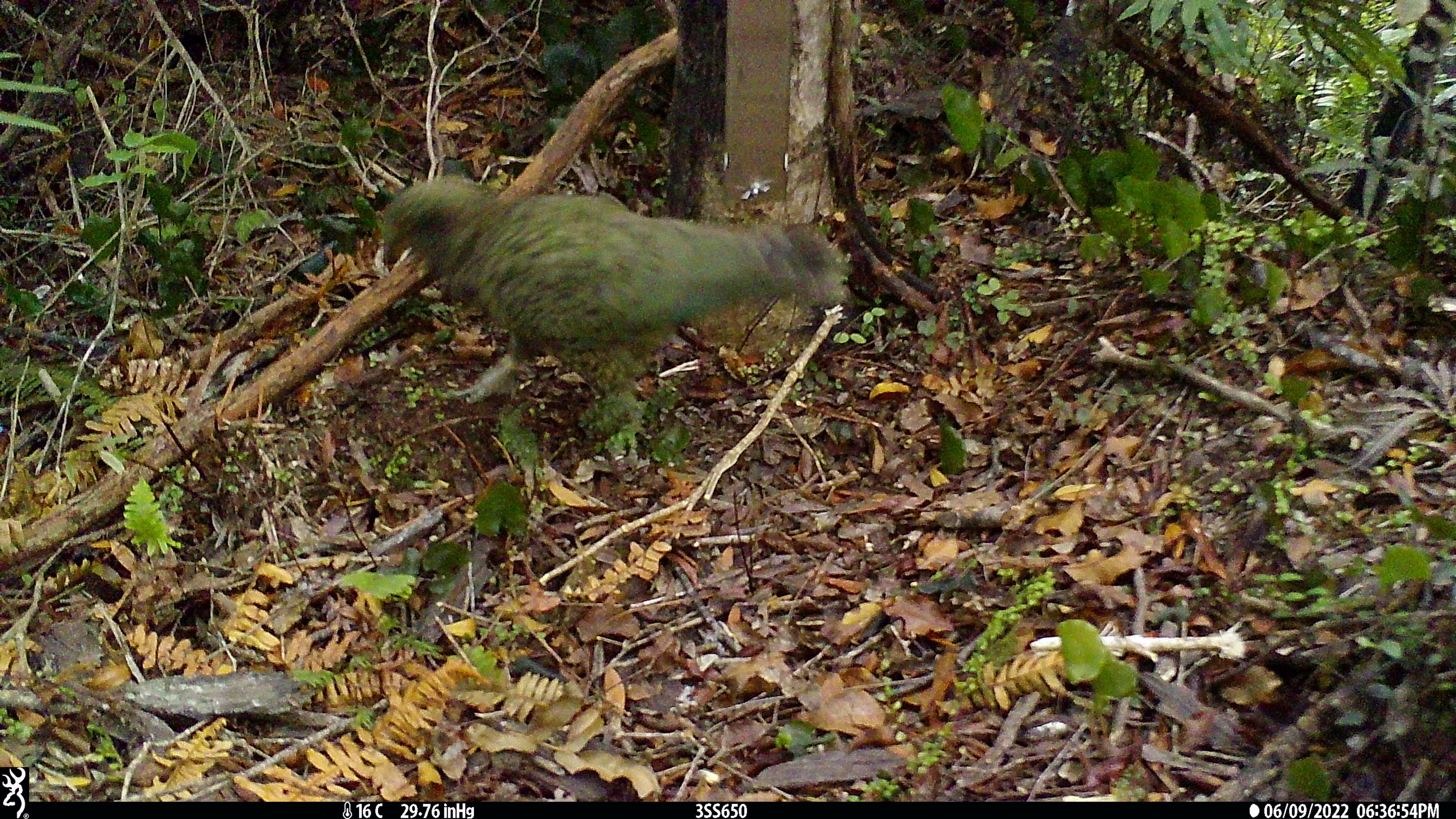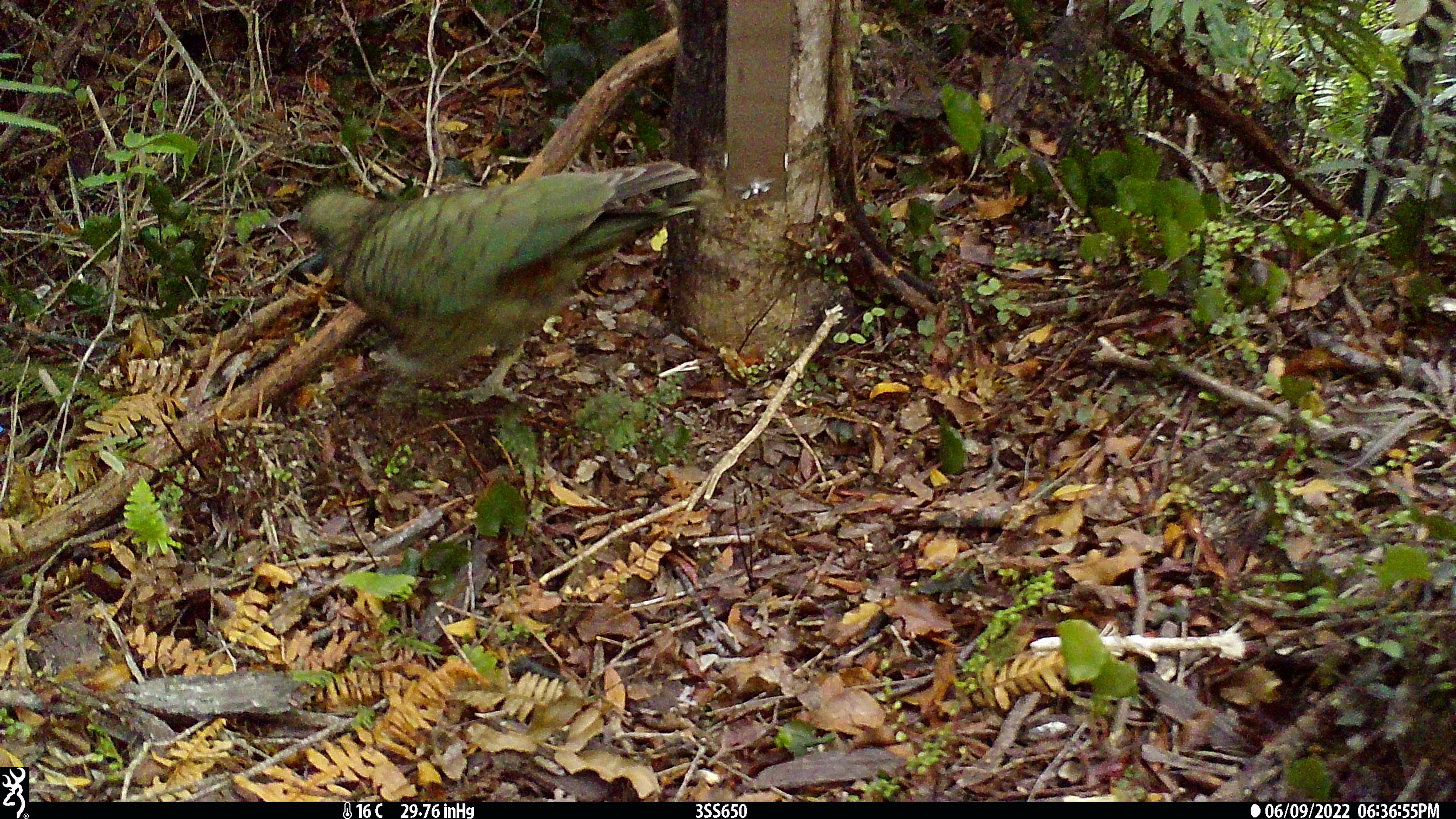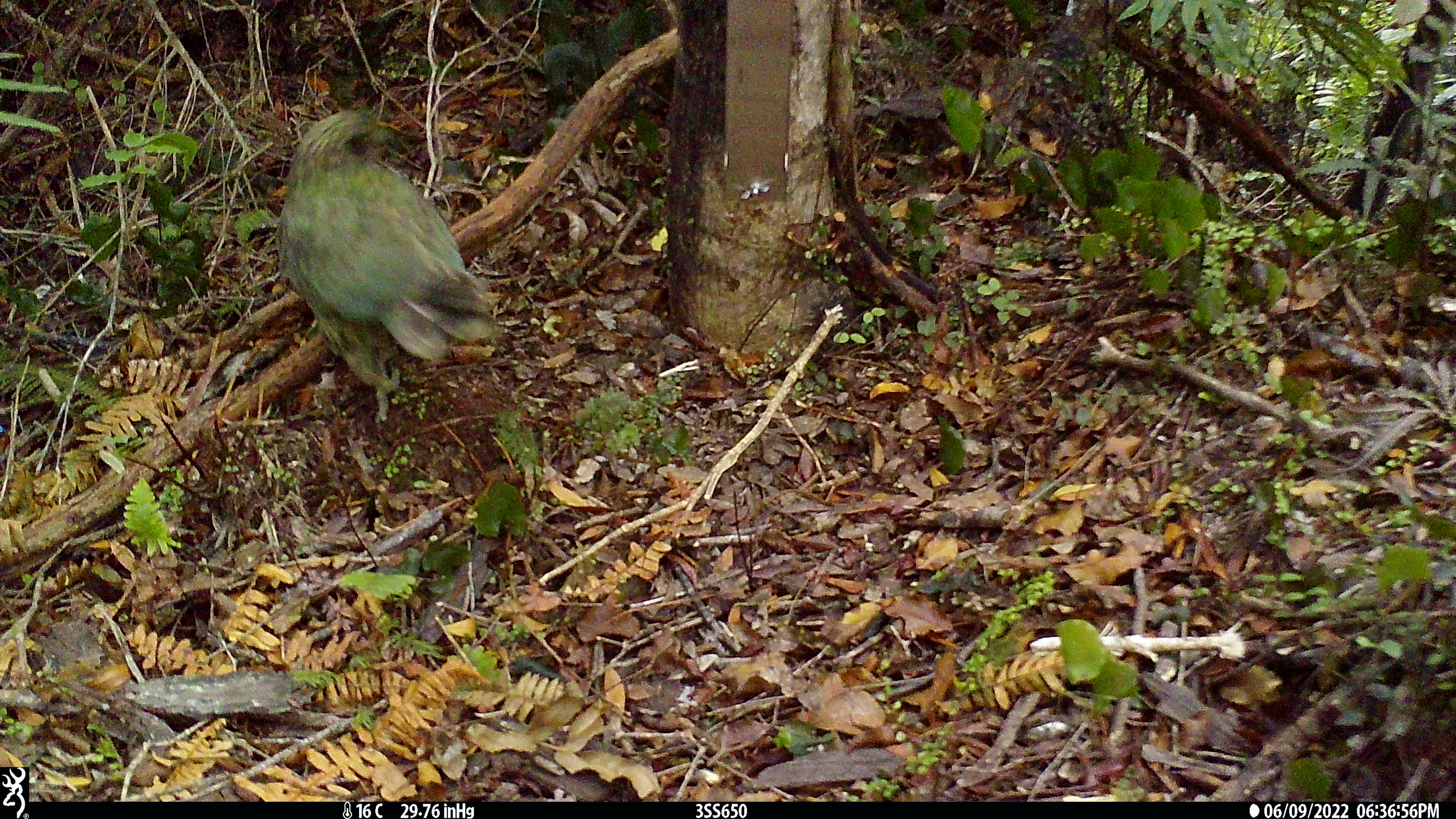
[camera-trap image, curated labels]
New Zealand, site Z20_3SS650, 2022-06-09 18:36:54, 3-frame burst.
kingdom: Animalia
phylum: Chordata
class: Aves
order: Psittaciformes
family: Strigopidae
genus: Nestor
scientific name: Nestor notabilis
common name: kea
Kea (Nestor notabilis).